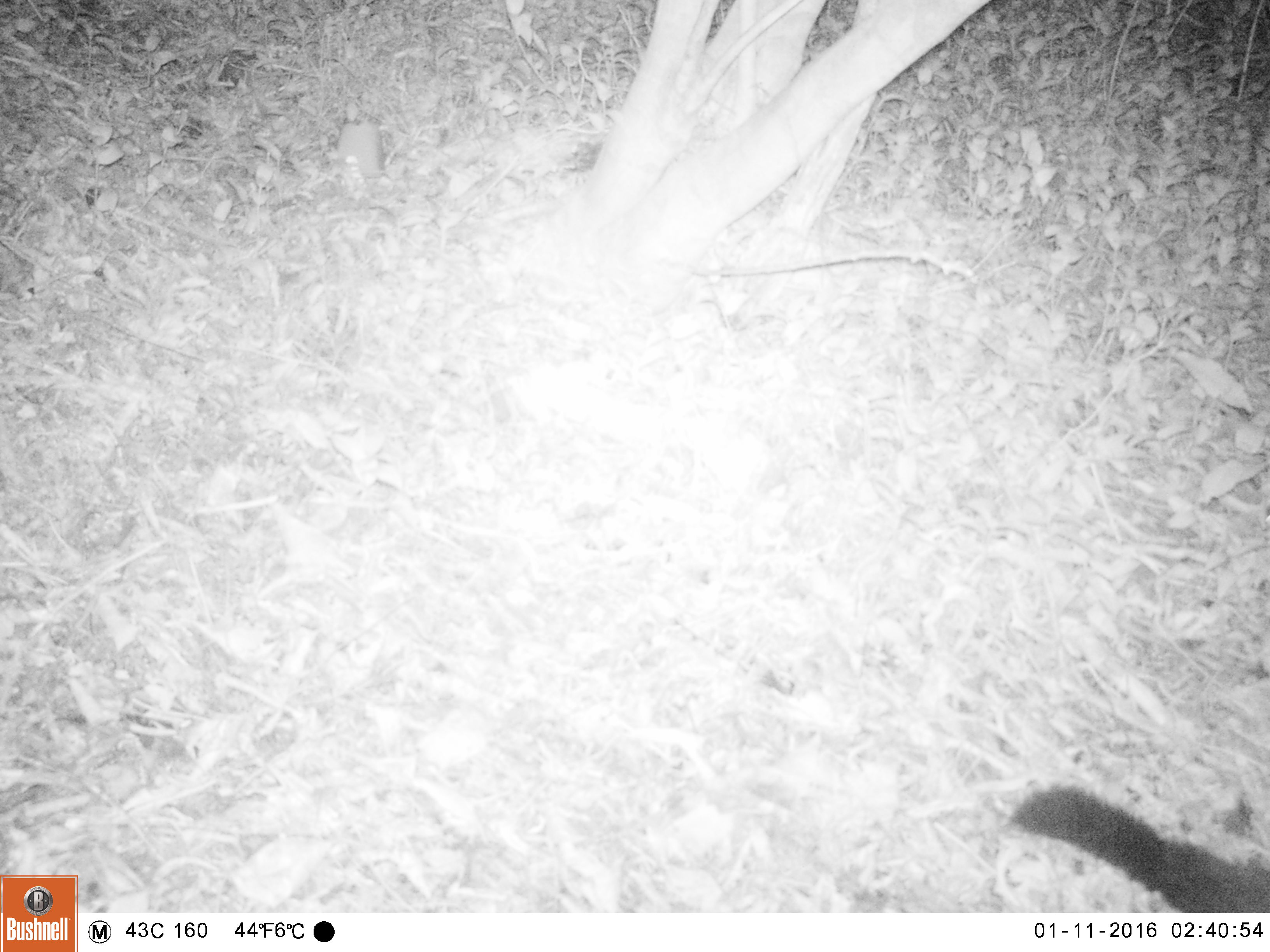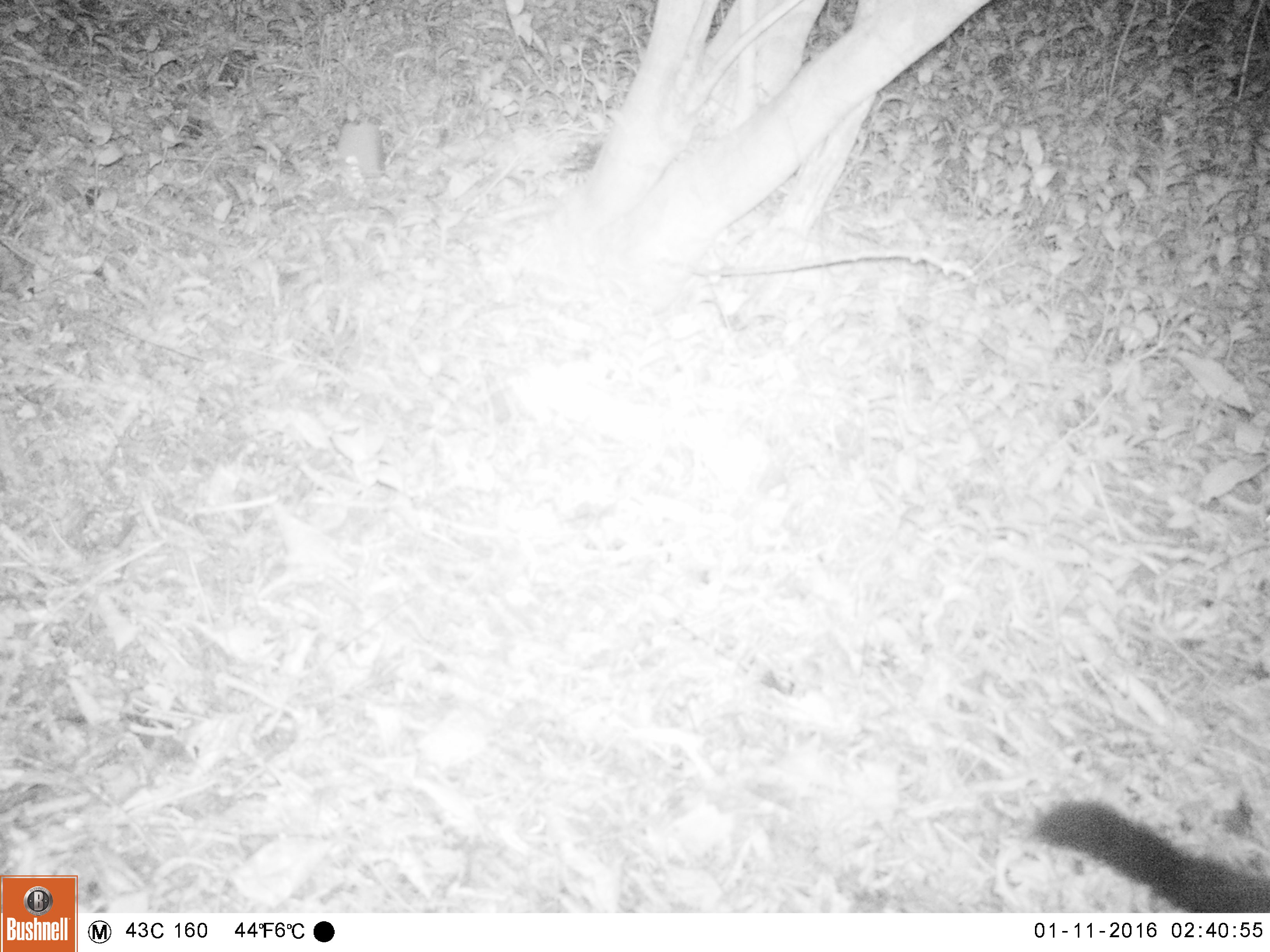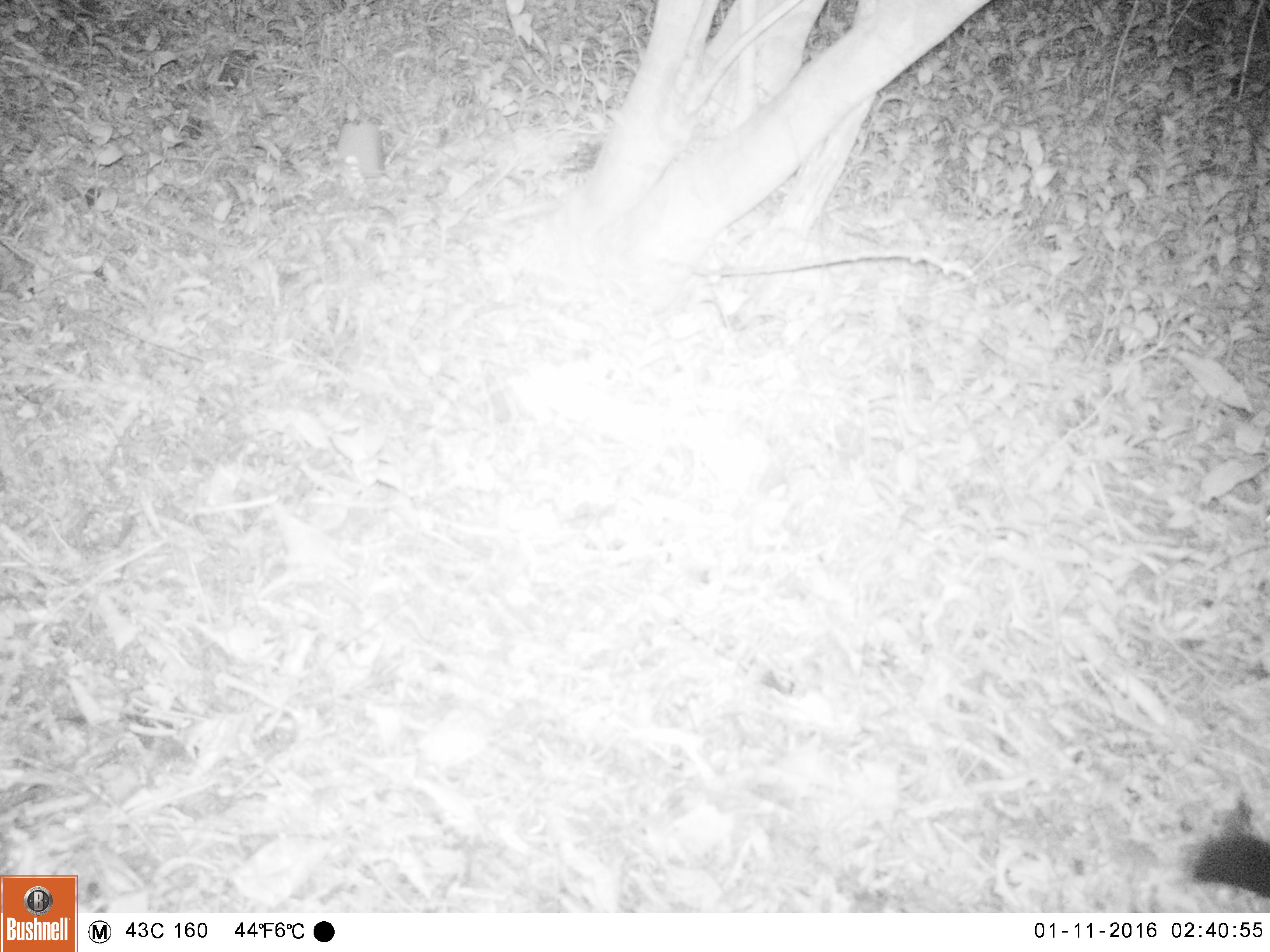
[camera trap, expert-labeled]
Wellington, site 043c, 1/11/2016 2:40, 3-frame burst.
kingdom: Animalia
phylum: Chordata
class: Mammalia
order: Carnivora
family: Felidae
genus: Felis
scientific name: Felis catus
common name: cat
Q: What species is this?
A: Cat (Felis catus).